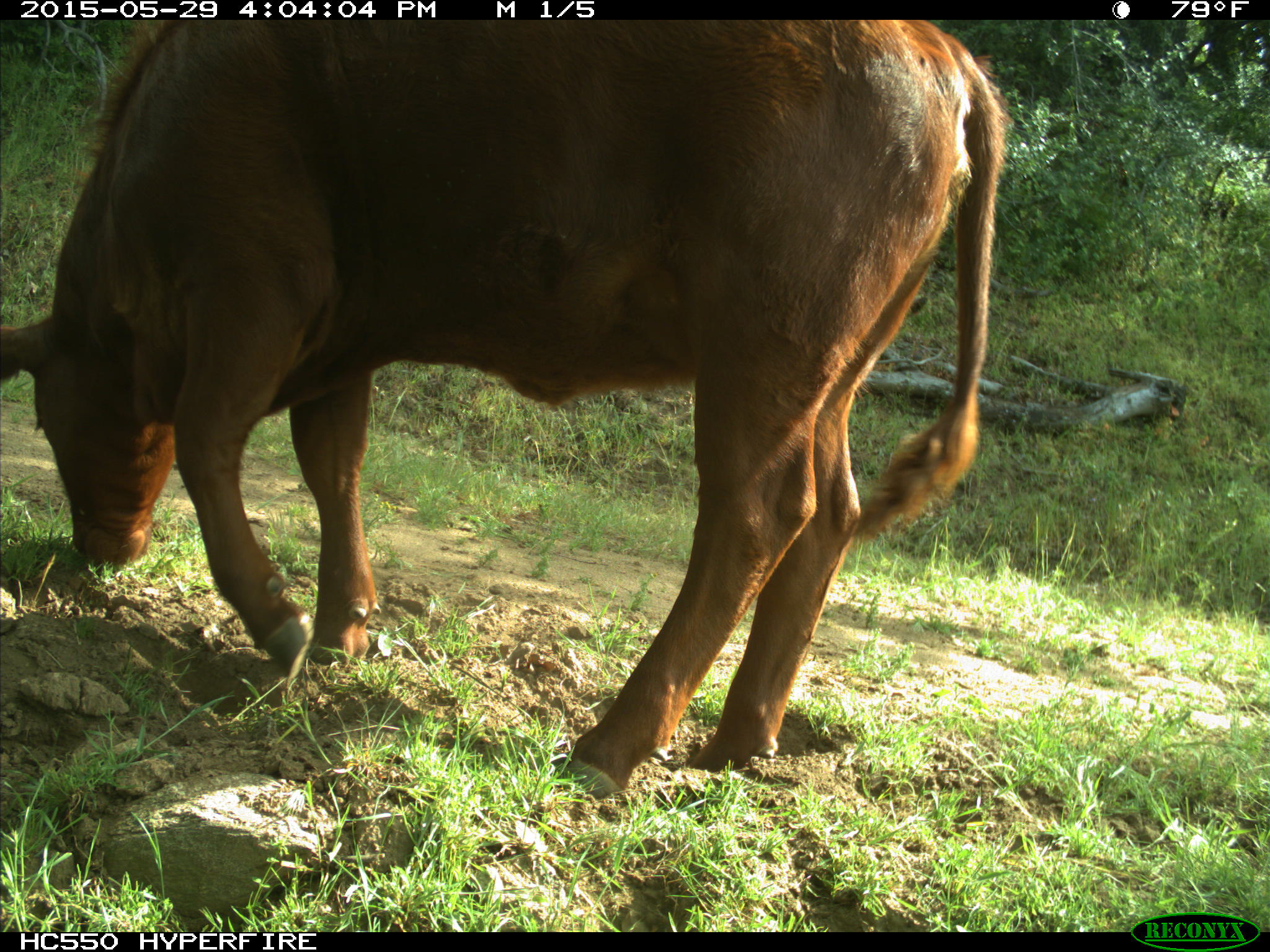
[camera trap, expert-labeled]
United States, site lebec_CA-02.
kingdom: Animalia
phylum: Chordata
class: Mammalia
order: Artiodactyla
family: Bovidae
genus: Bos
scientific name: Bos taurus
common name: domestic cow